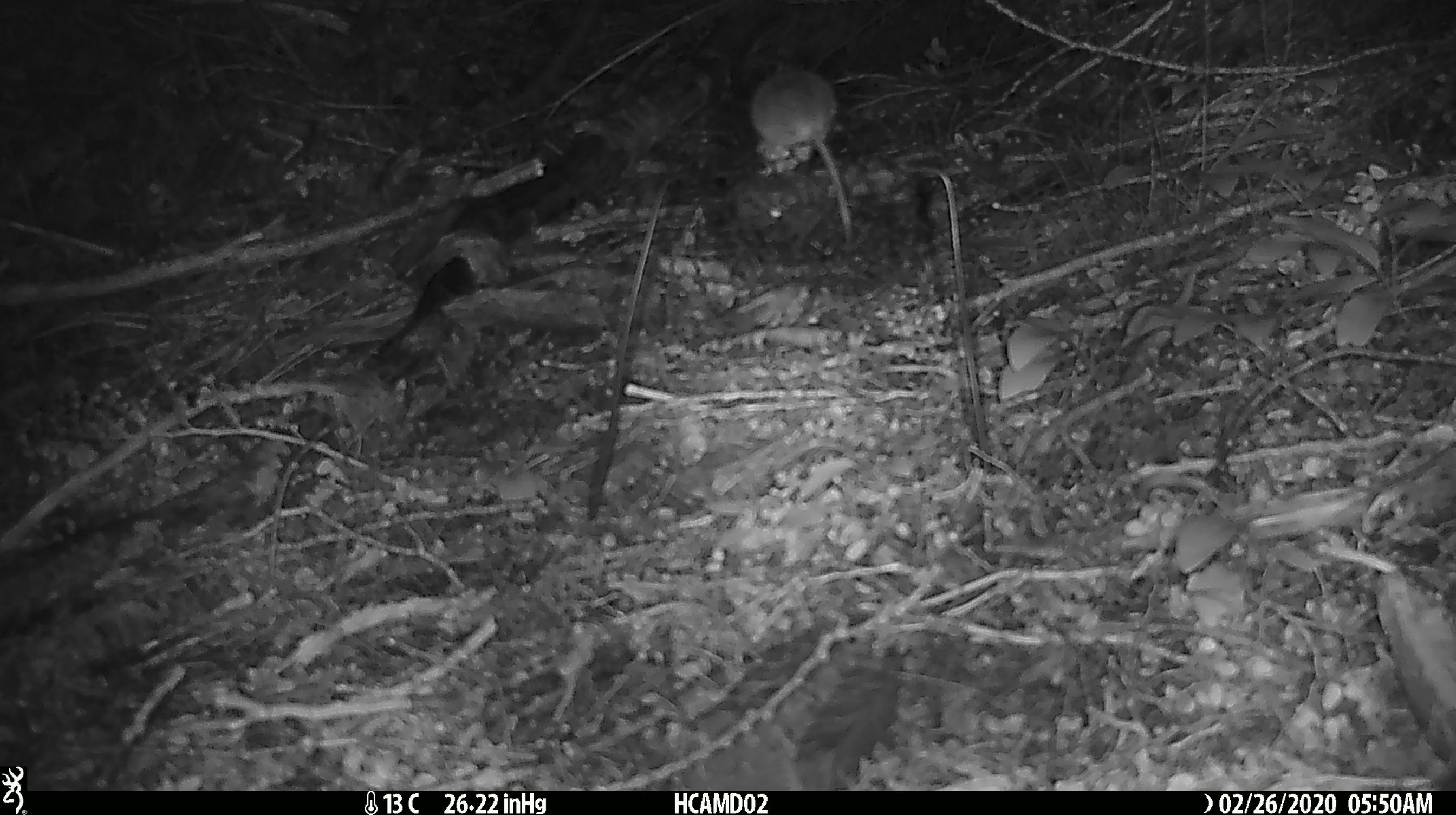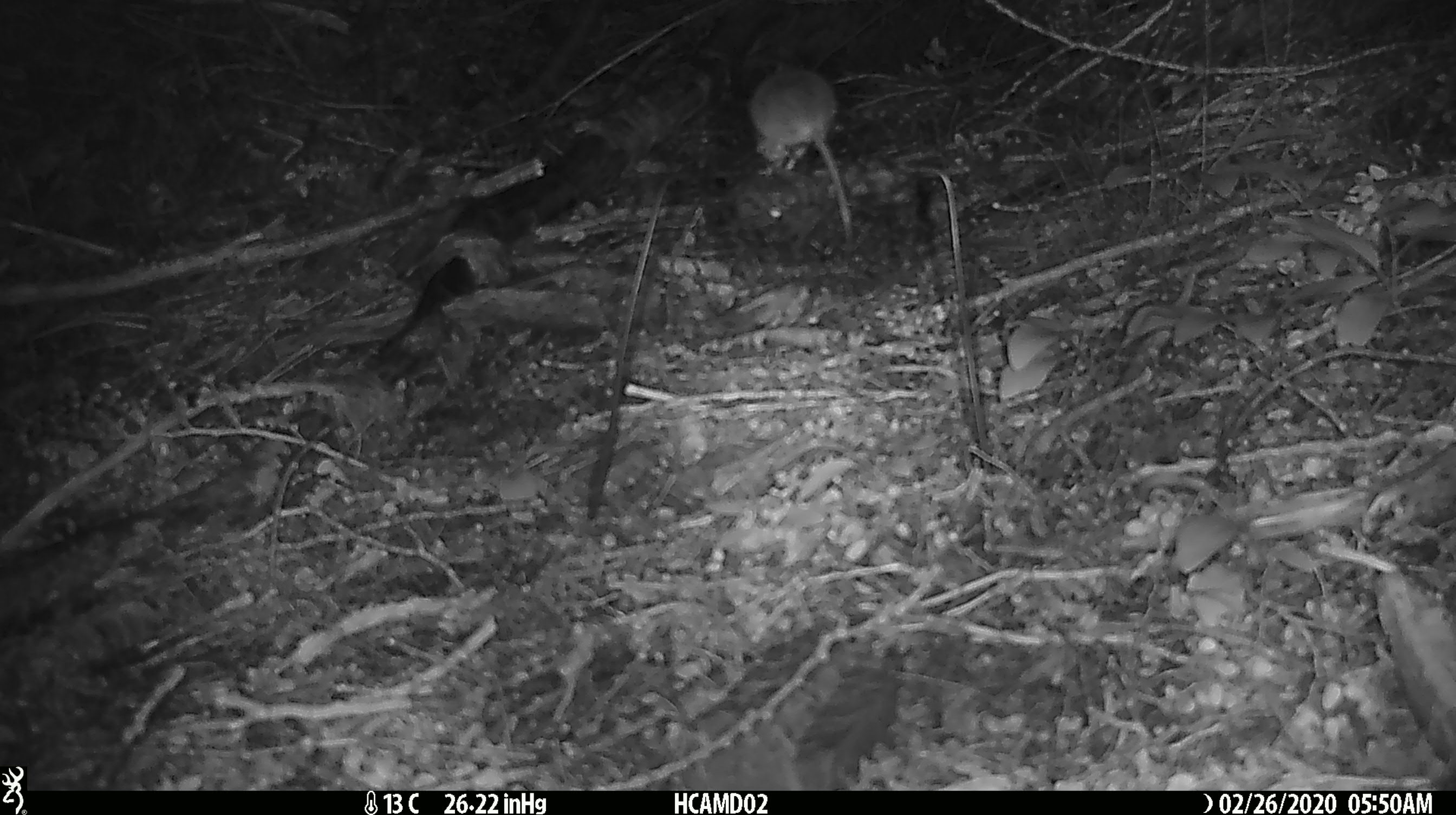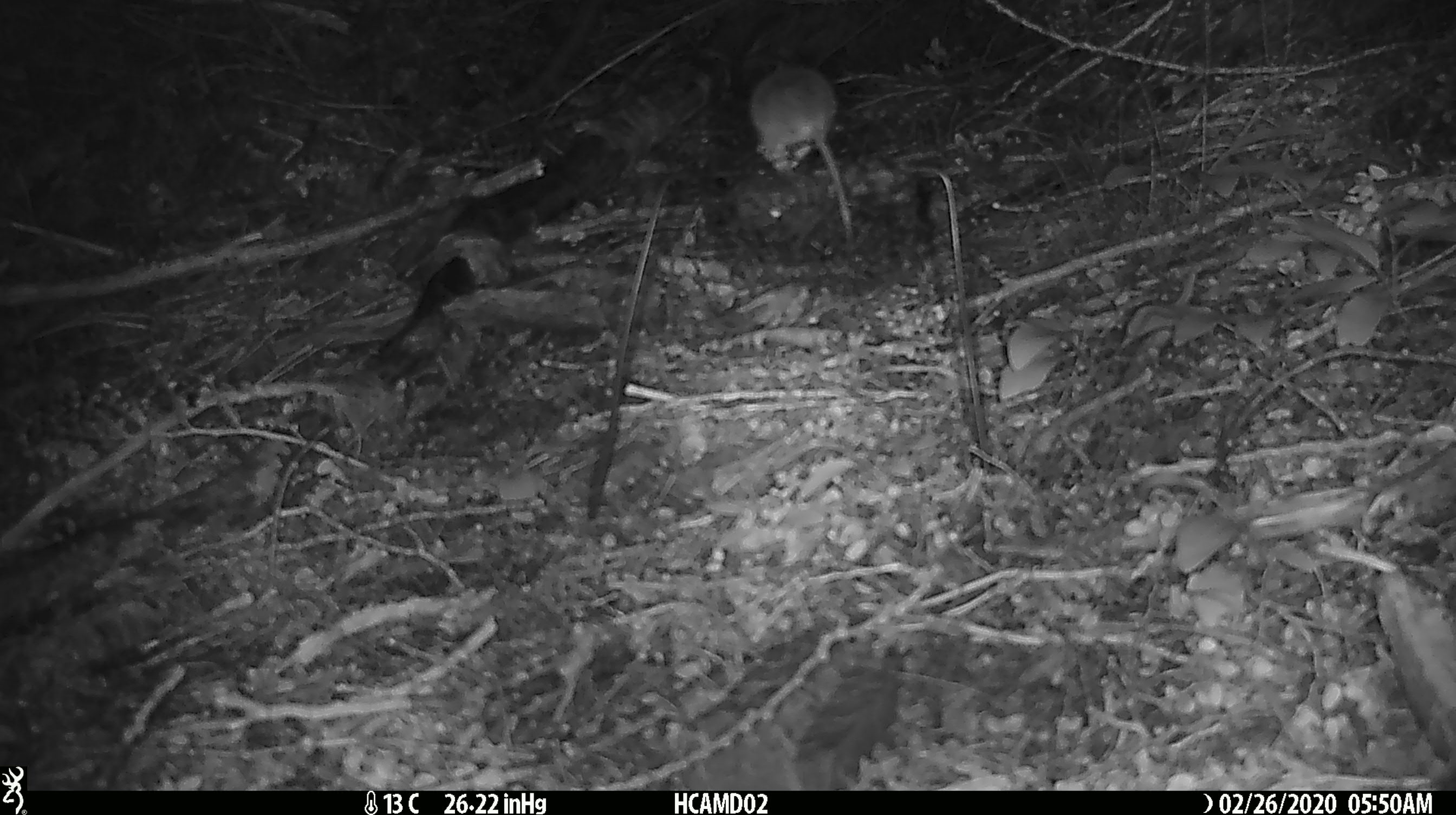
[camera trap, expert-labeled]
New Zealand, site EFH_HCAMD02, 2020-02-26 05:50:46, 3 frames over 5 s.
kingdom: Animalia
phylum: Chordata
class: Mammalia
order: Rodentia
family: Muridae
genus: Mus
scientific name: Mus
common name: mouse